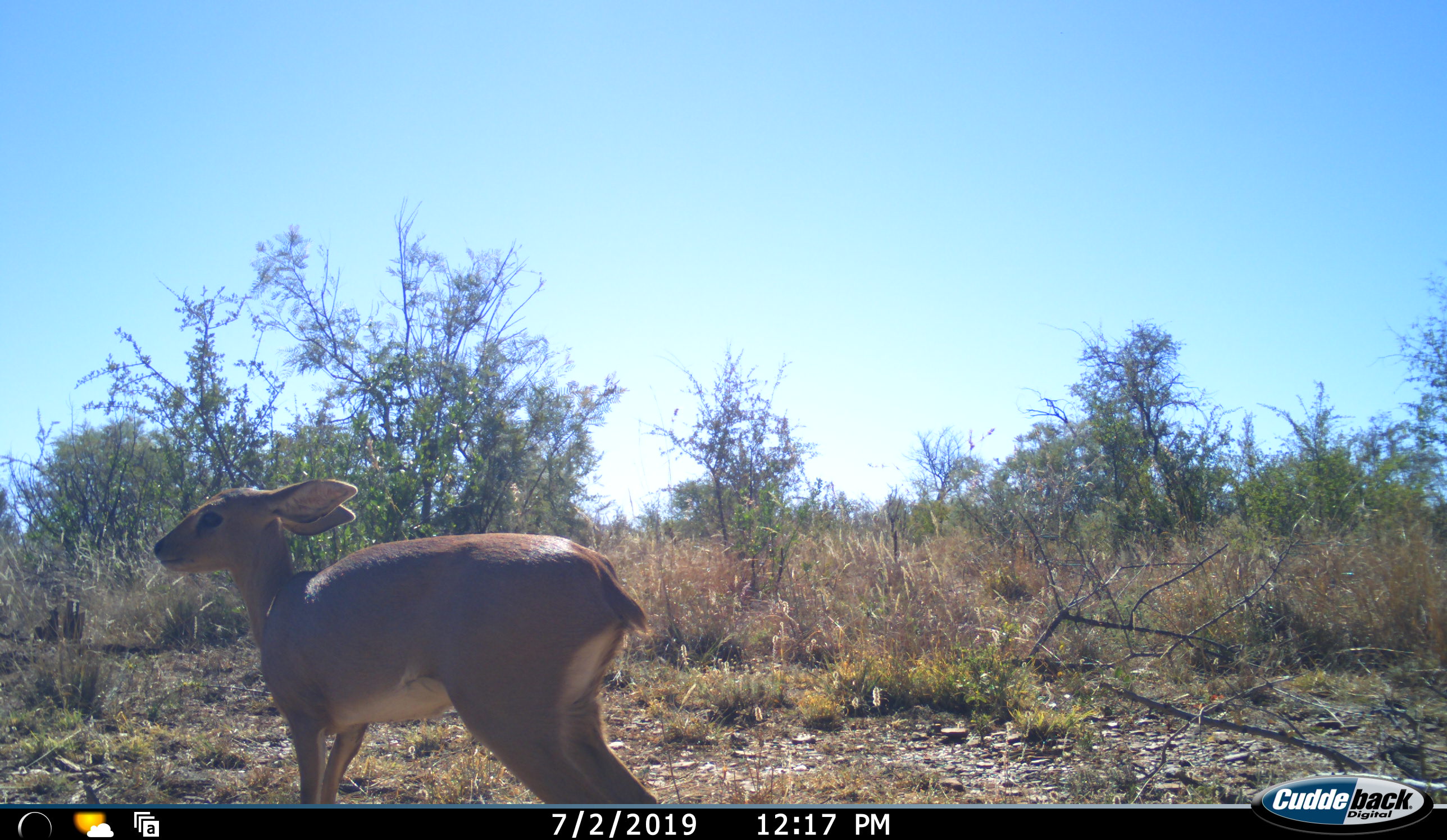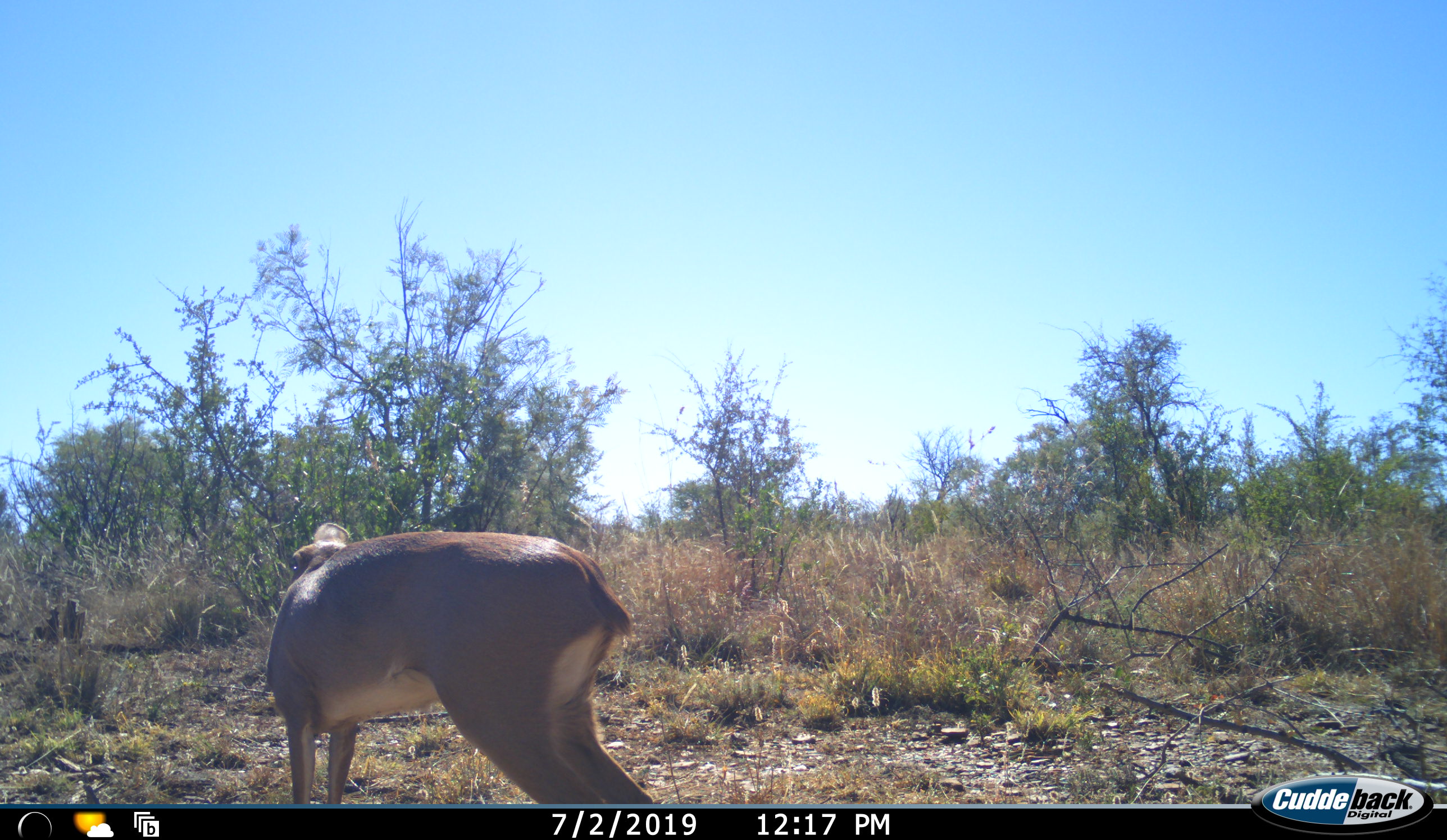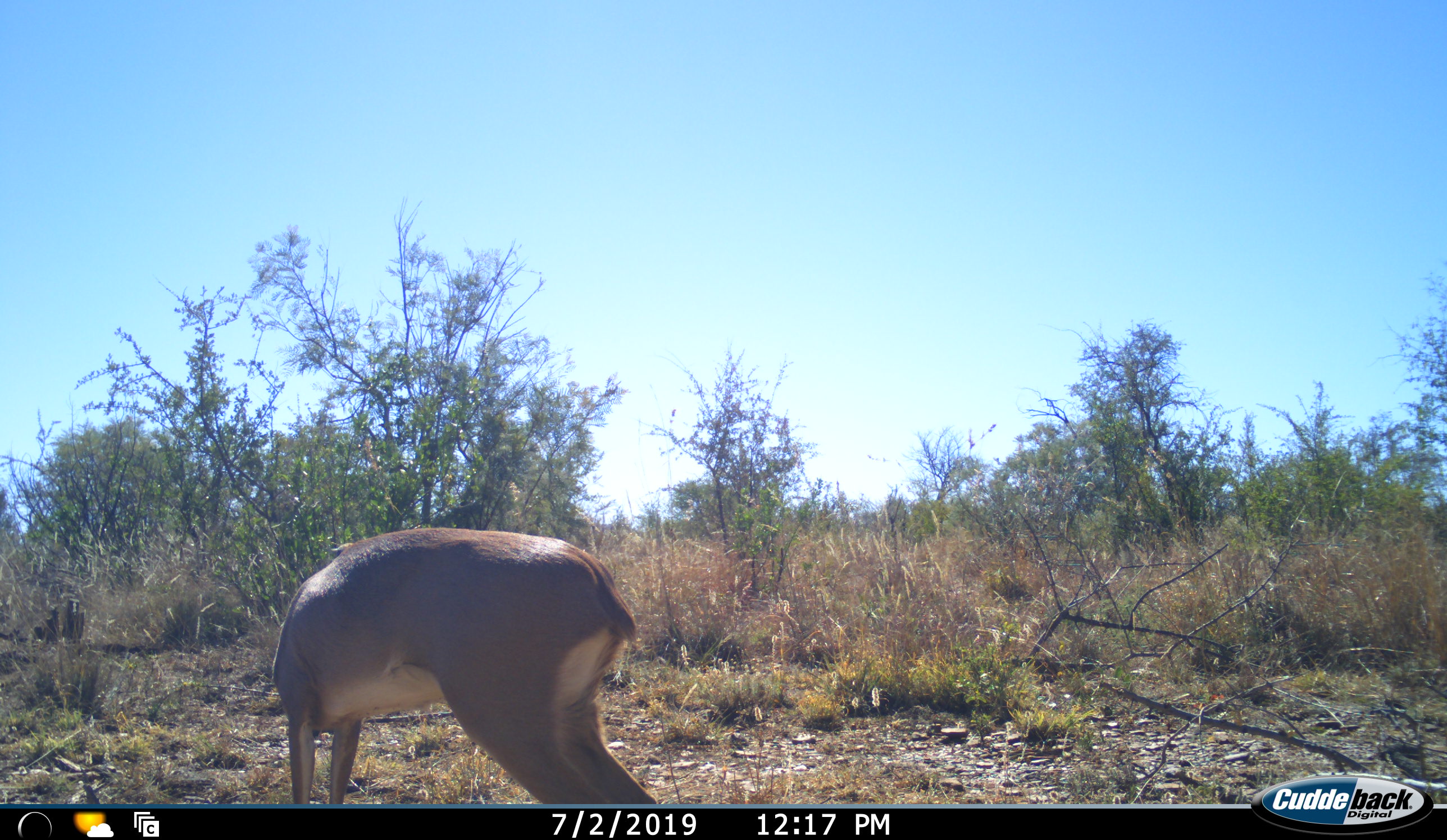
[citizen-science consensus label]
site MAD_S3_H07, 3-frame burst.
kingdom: Animalia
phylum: Chordata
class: Mammalia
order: Artiodactyla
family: Bovidae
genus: Raphicerus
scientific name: Raphicerus campestris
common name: steenbok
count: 1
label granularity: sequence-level